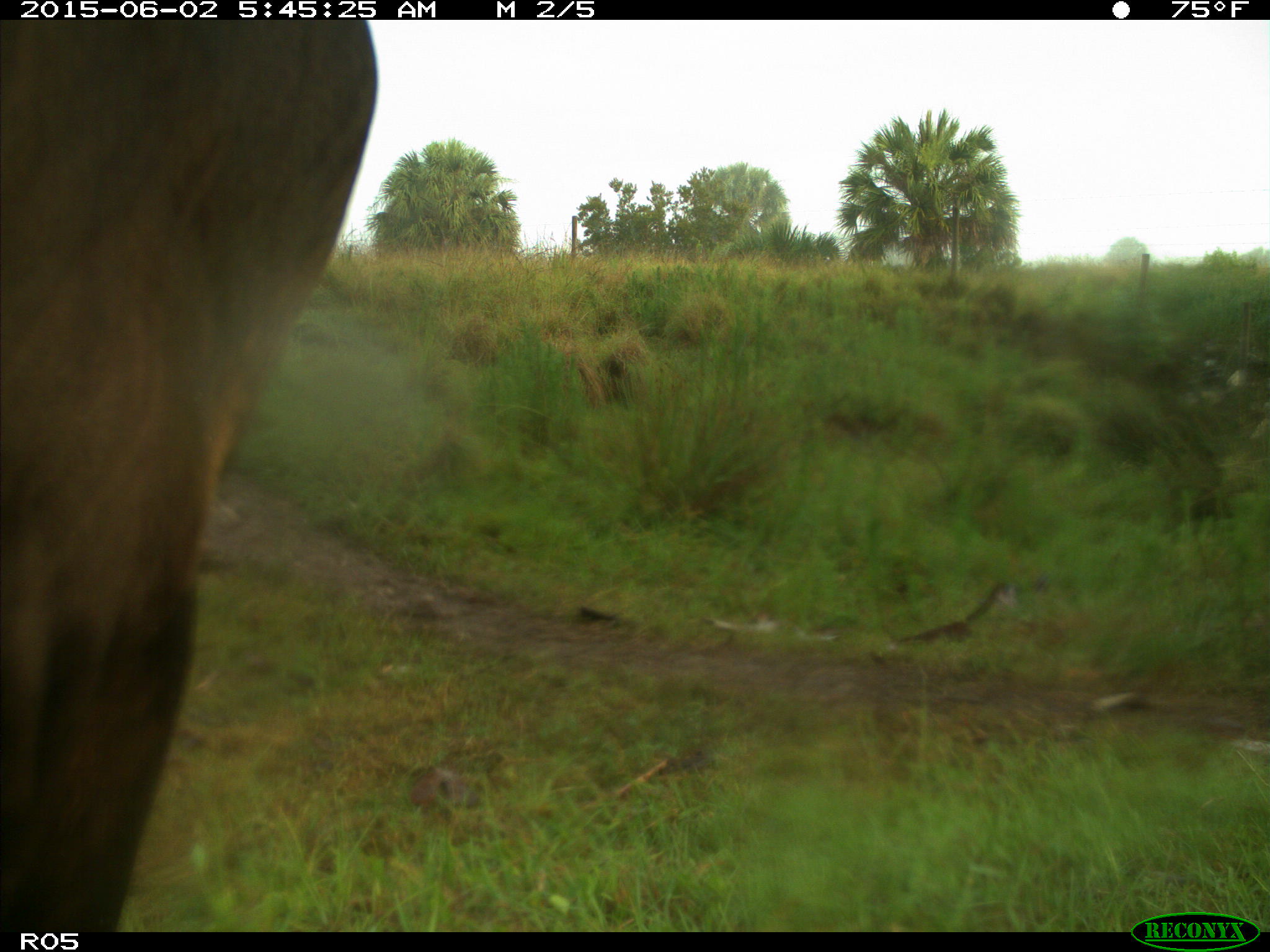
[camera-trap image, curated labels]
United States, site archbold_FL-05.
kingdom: Animalia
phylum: Chordata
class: Mammalia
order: Artiodactyla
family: Bovidae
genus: Bos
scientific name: Bos taurus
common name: domestic cow